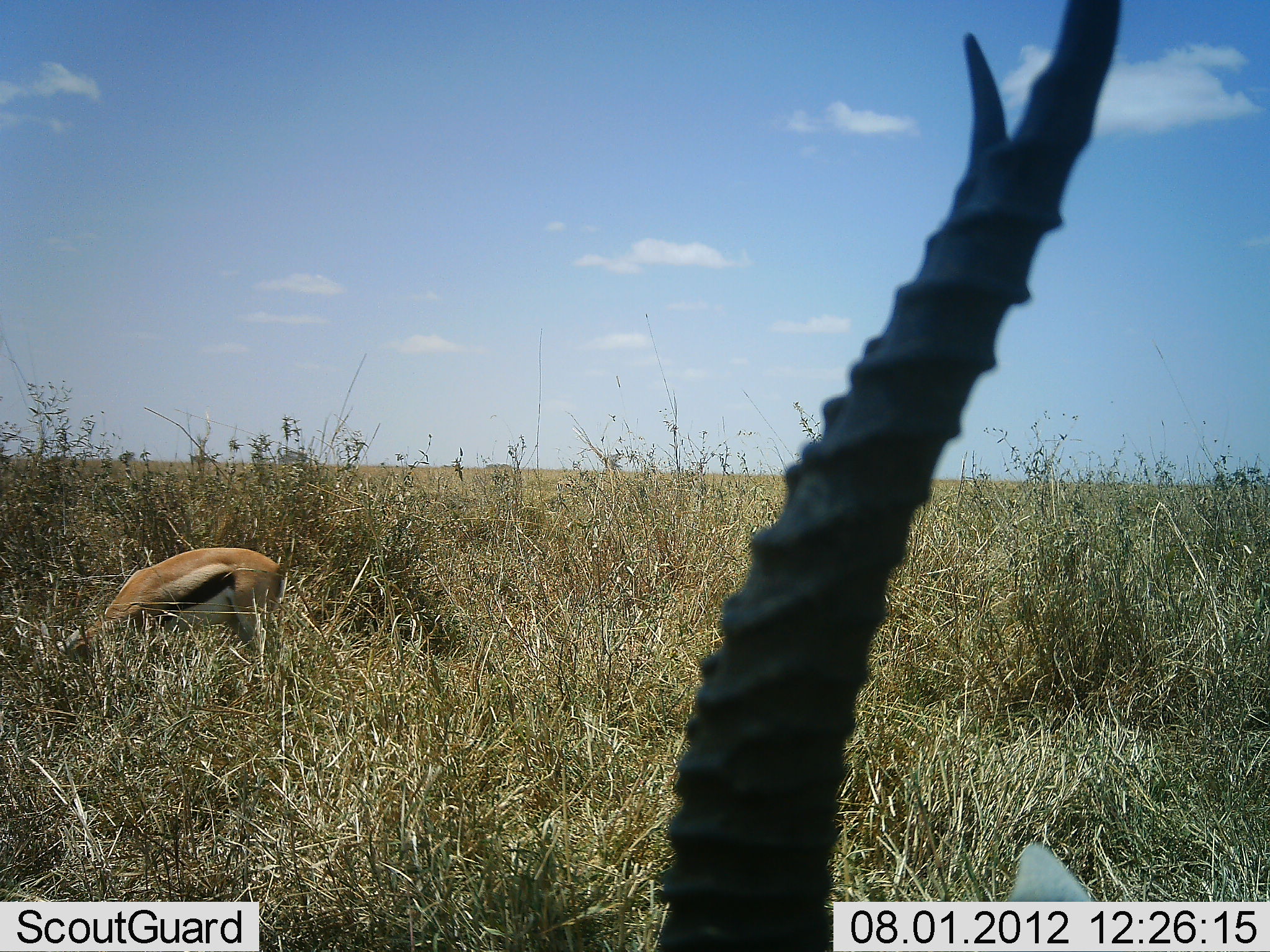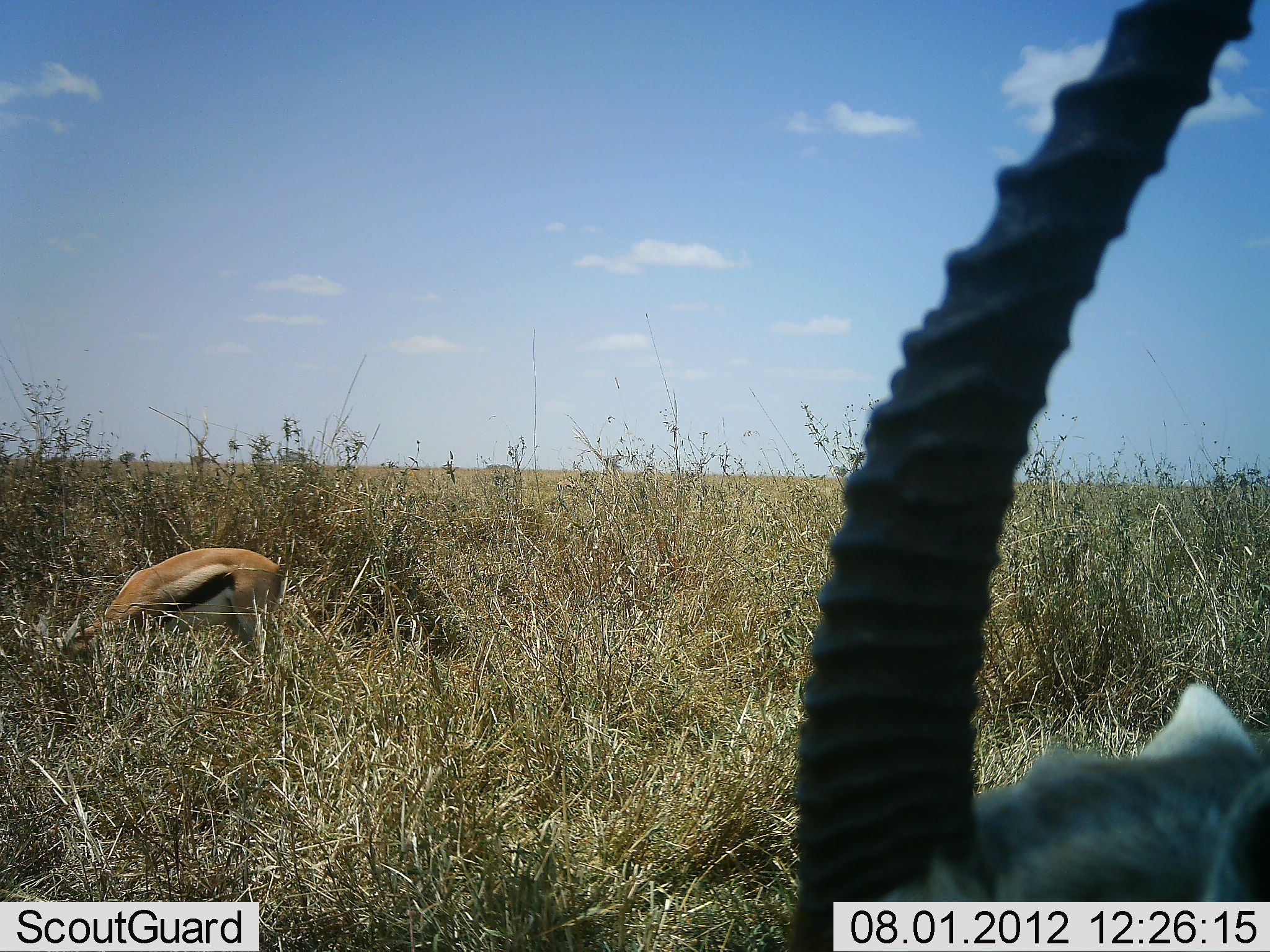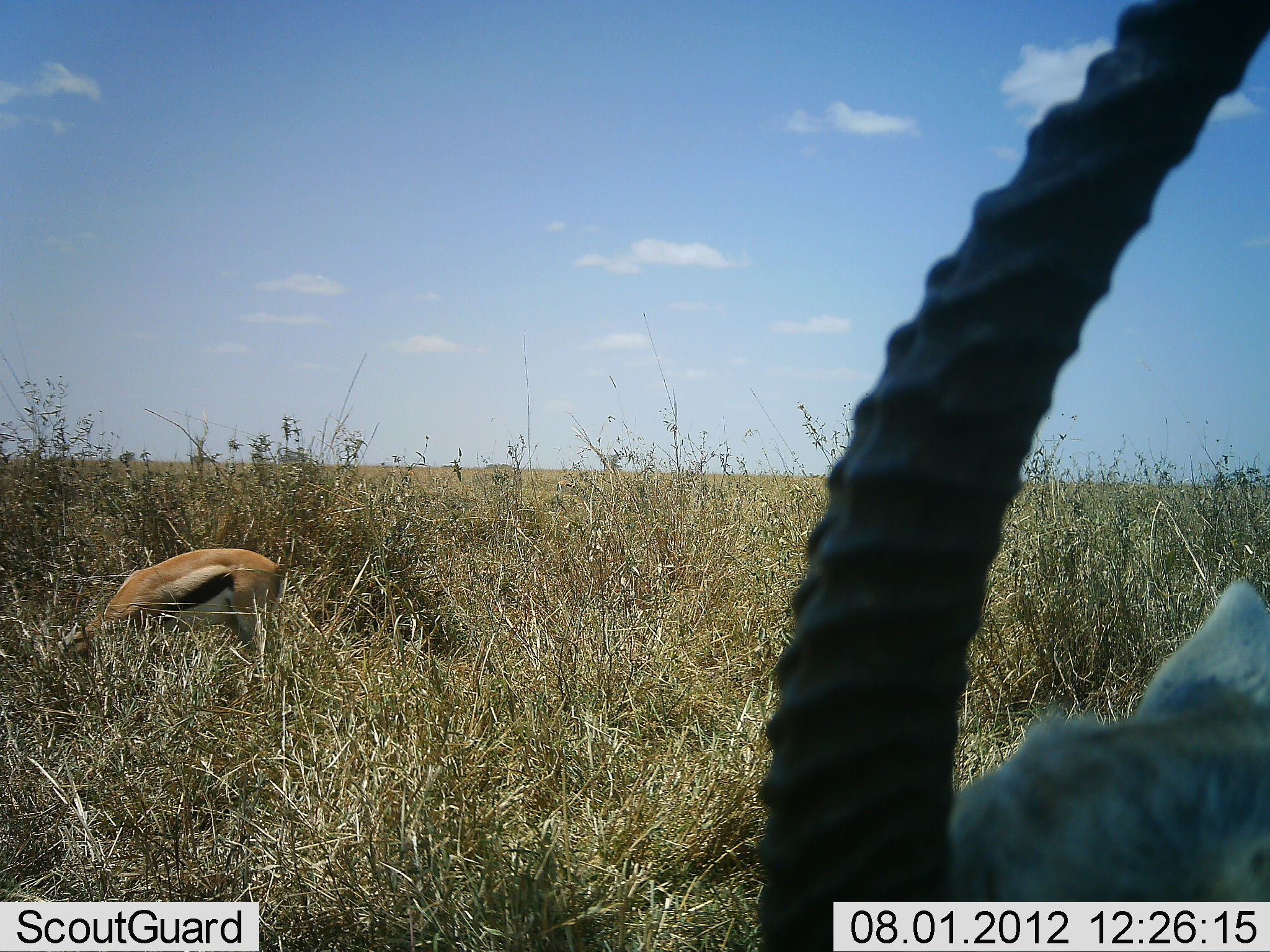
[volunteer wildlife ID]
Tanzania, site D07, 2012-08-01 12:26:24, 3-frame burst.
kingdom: Animalia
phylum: Chordata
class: Mammalia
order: Artiodactyla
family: Bovidae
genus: Eudorcas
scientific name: Eudorcas thomsonii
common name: thomson's gazelle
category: gazellethomsons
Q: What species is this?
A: Gazellethomsons (thomson's gazelle) (Eudorcas thomsonii).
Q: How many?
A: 2.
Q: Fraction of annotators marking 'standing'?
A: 20%.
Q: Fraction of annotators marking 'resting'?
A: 10%.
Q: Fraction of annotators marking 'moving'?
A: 0%.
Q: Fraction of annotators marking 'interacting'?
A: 10%.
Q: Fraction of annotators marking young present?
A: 0%.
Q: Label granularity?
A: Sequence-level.